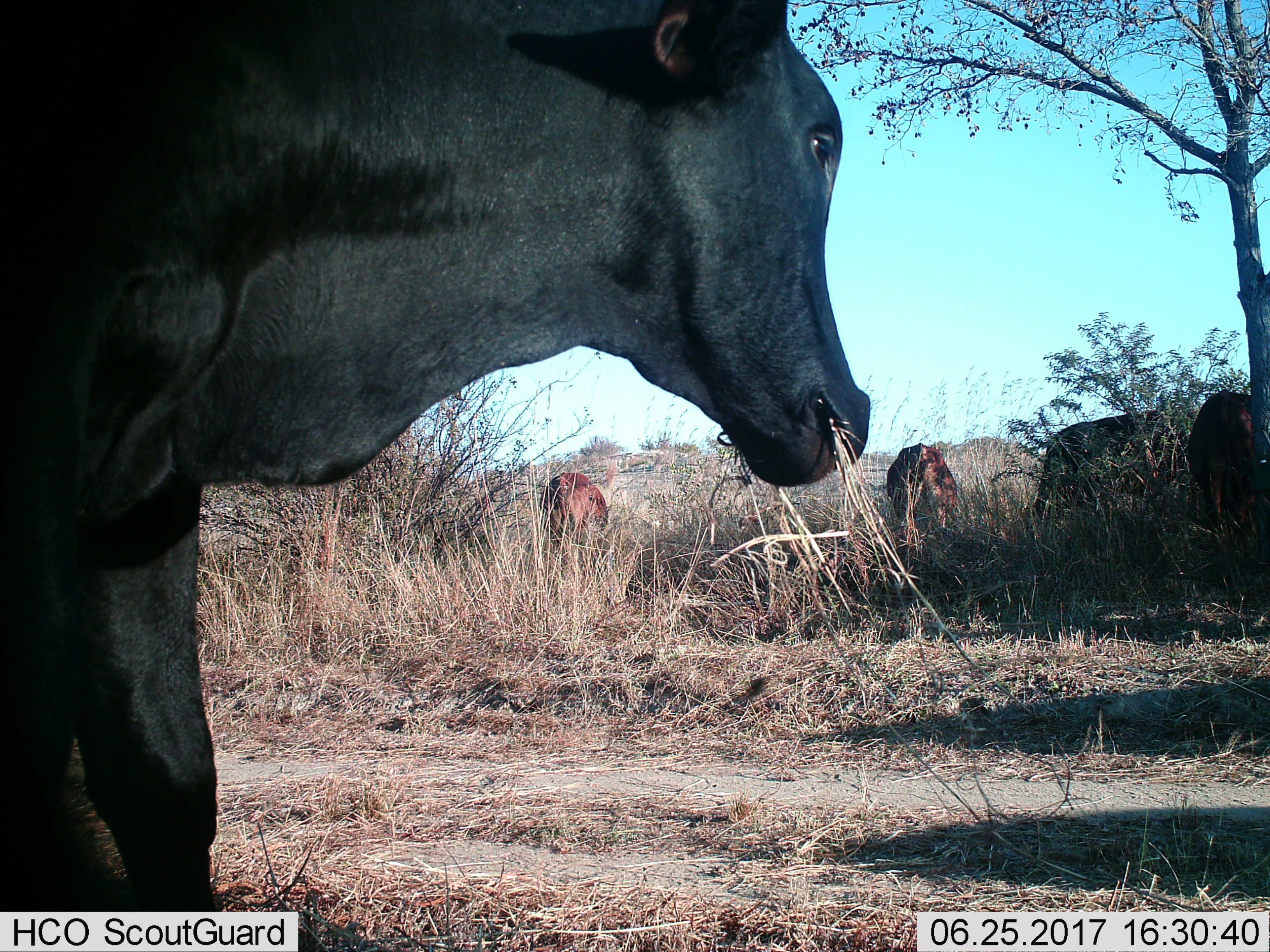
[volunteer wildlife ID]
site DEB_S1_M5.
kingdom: Animalia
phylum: Chordata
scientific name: Vertebrata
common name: domestic animal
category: domesticanimal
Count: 5.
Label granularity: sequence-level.